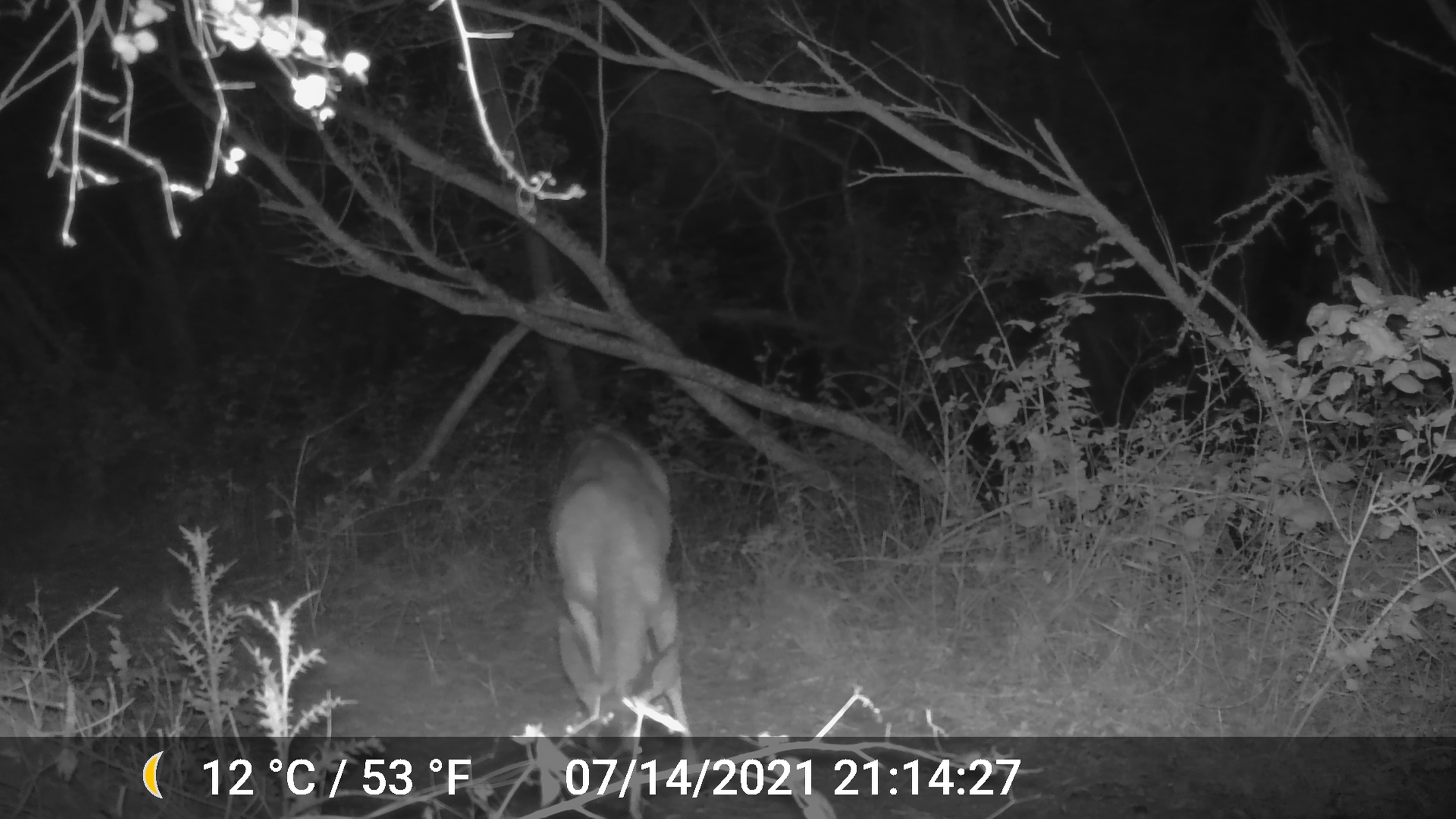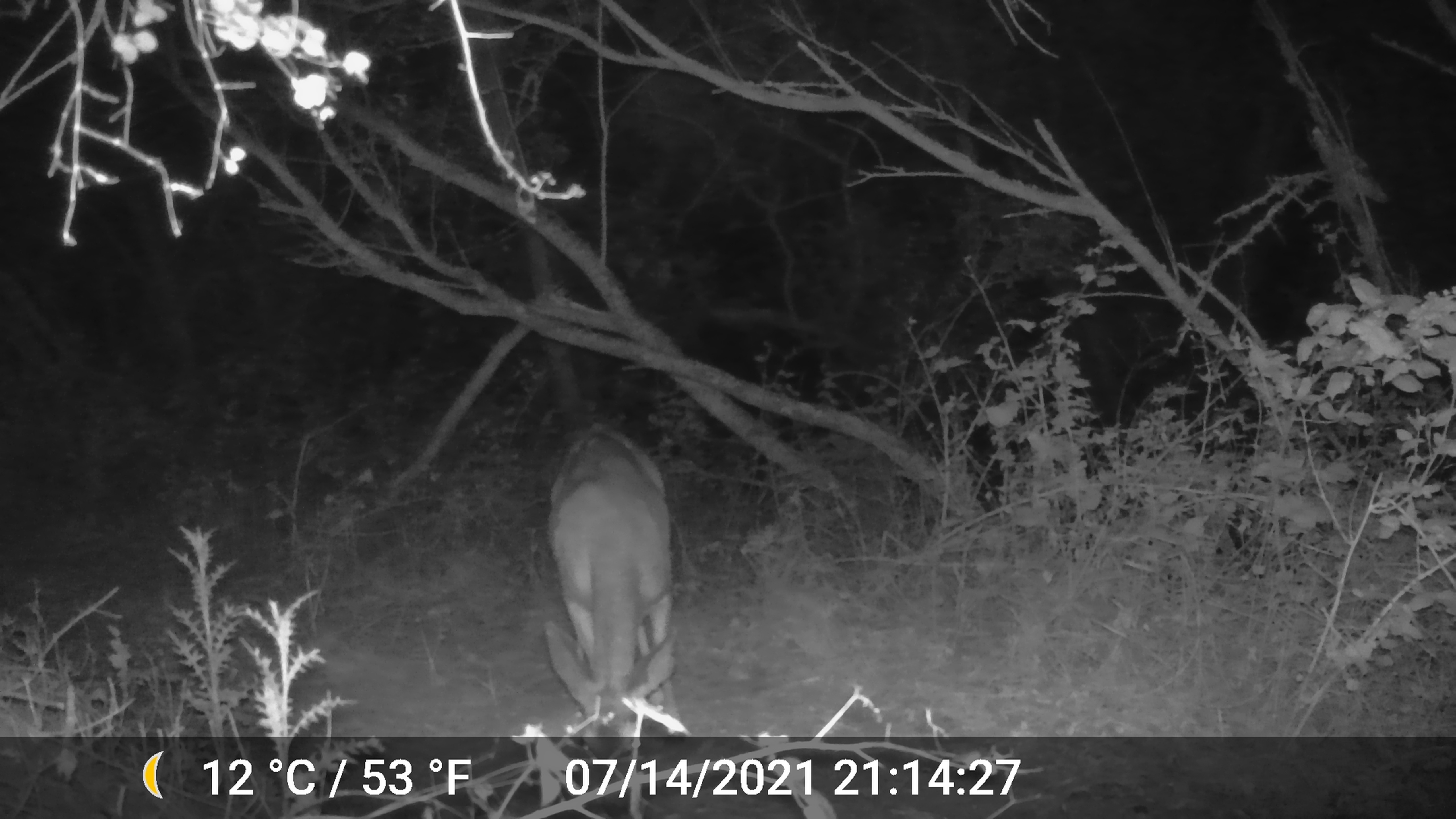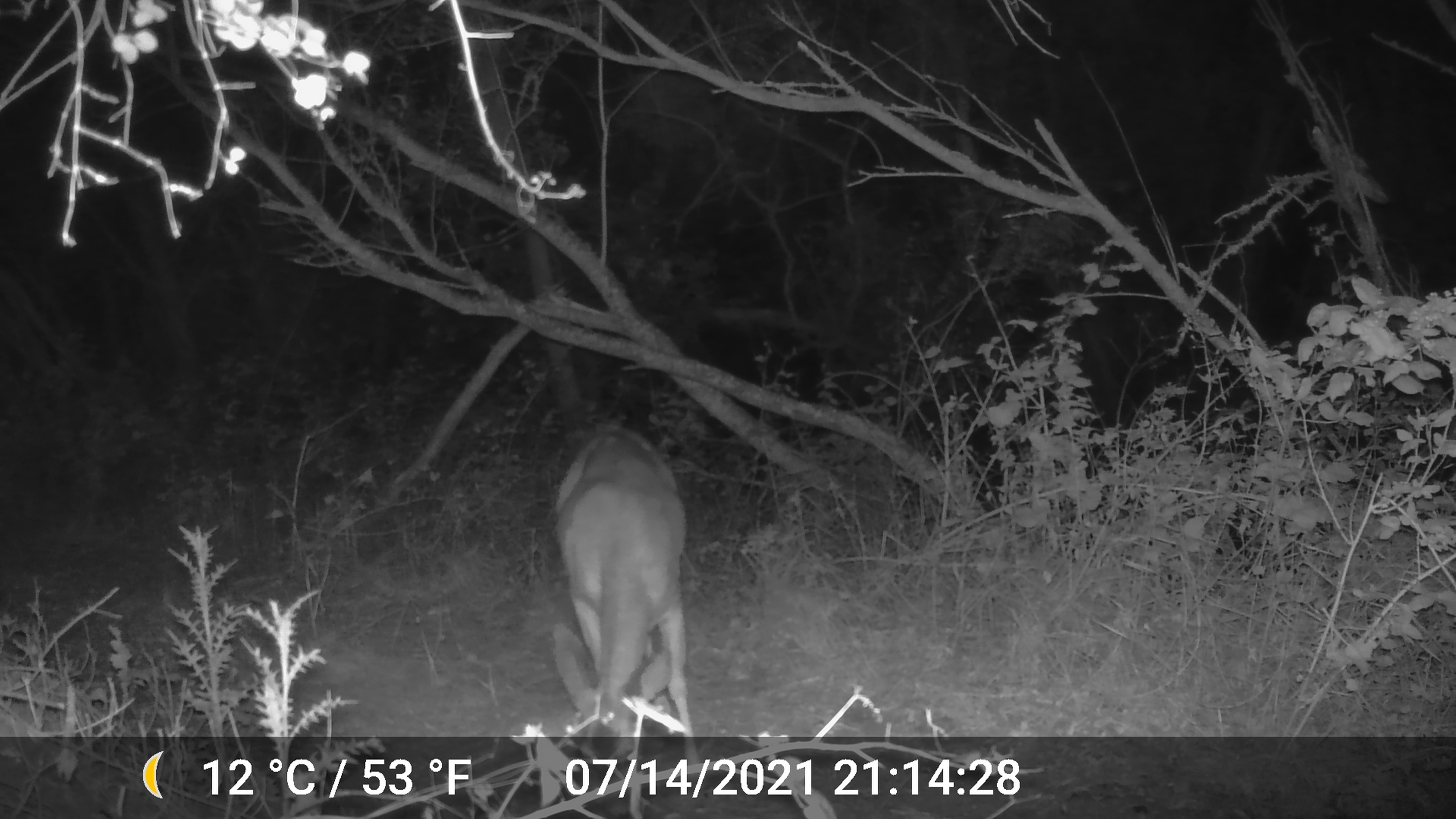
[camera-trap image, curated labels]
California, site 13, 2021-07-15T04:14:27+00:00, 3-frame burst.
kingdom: Animalia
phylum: Chordata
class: Mammalia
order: Artiodactyla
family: Cervidae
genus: Odocoileus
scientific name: Odocoileus hemionus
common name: mule deer